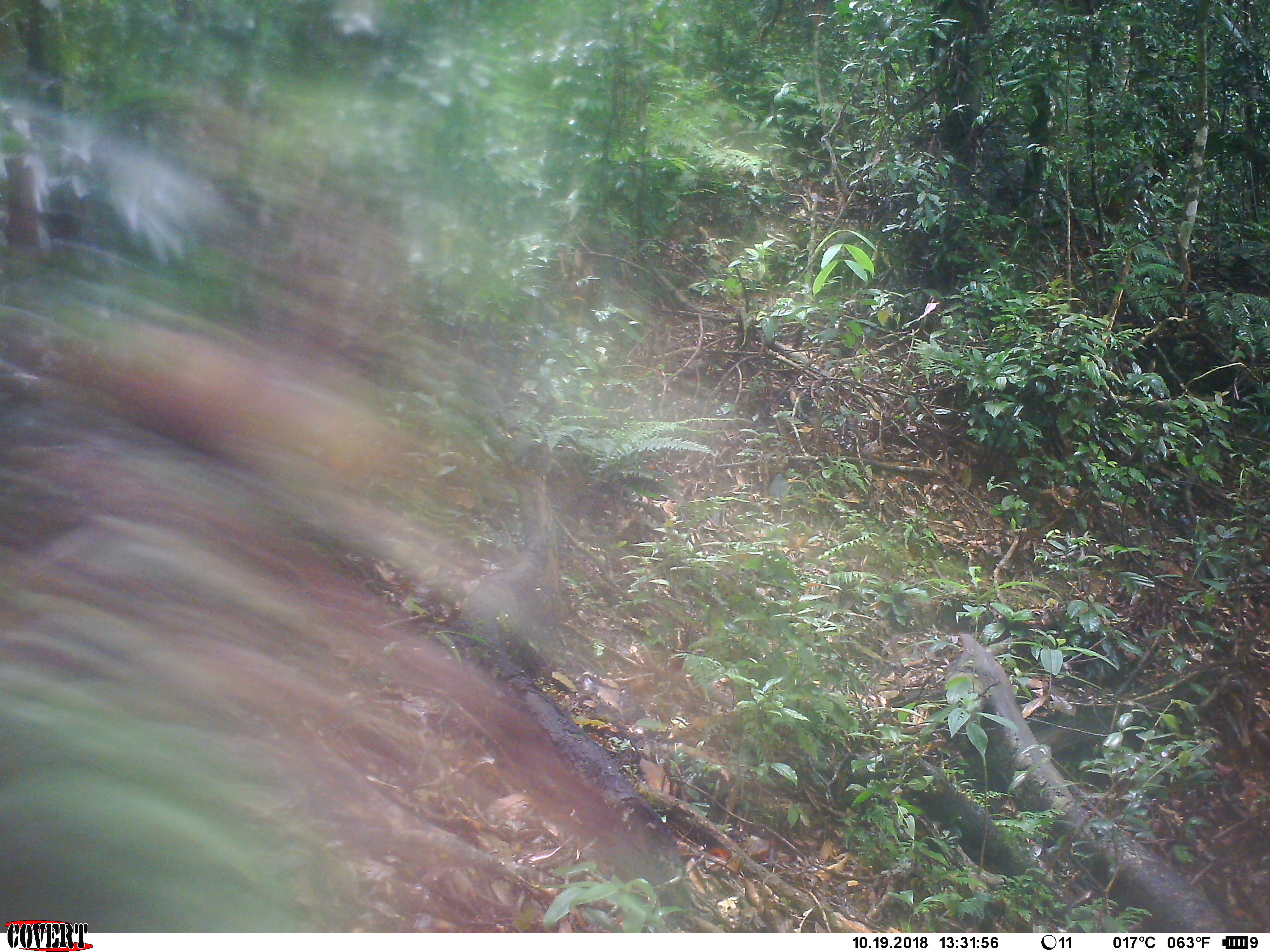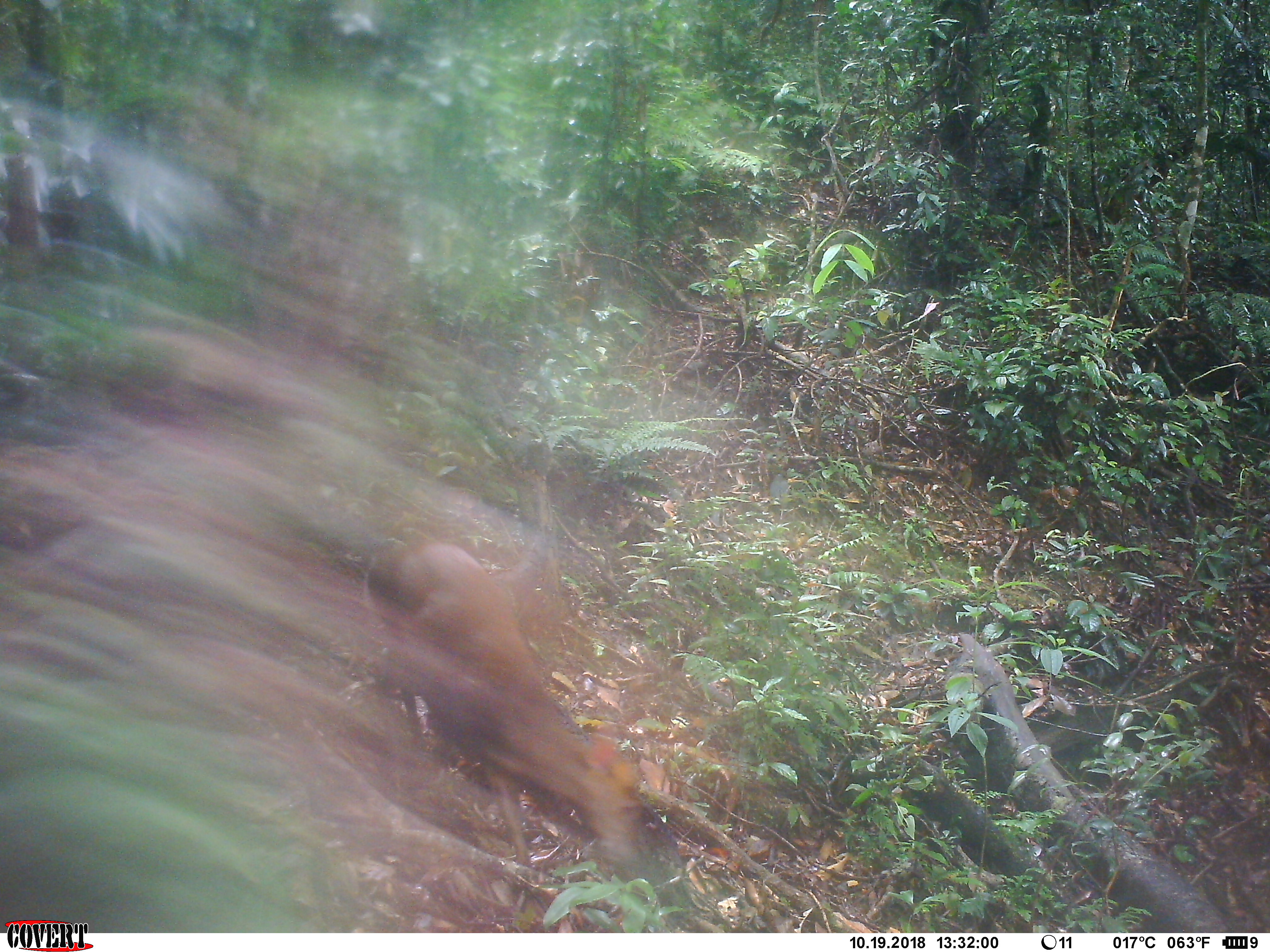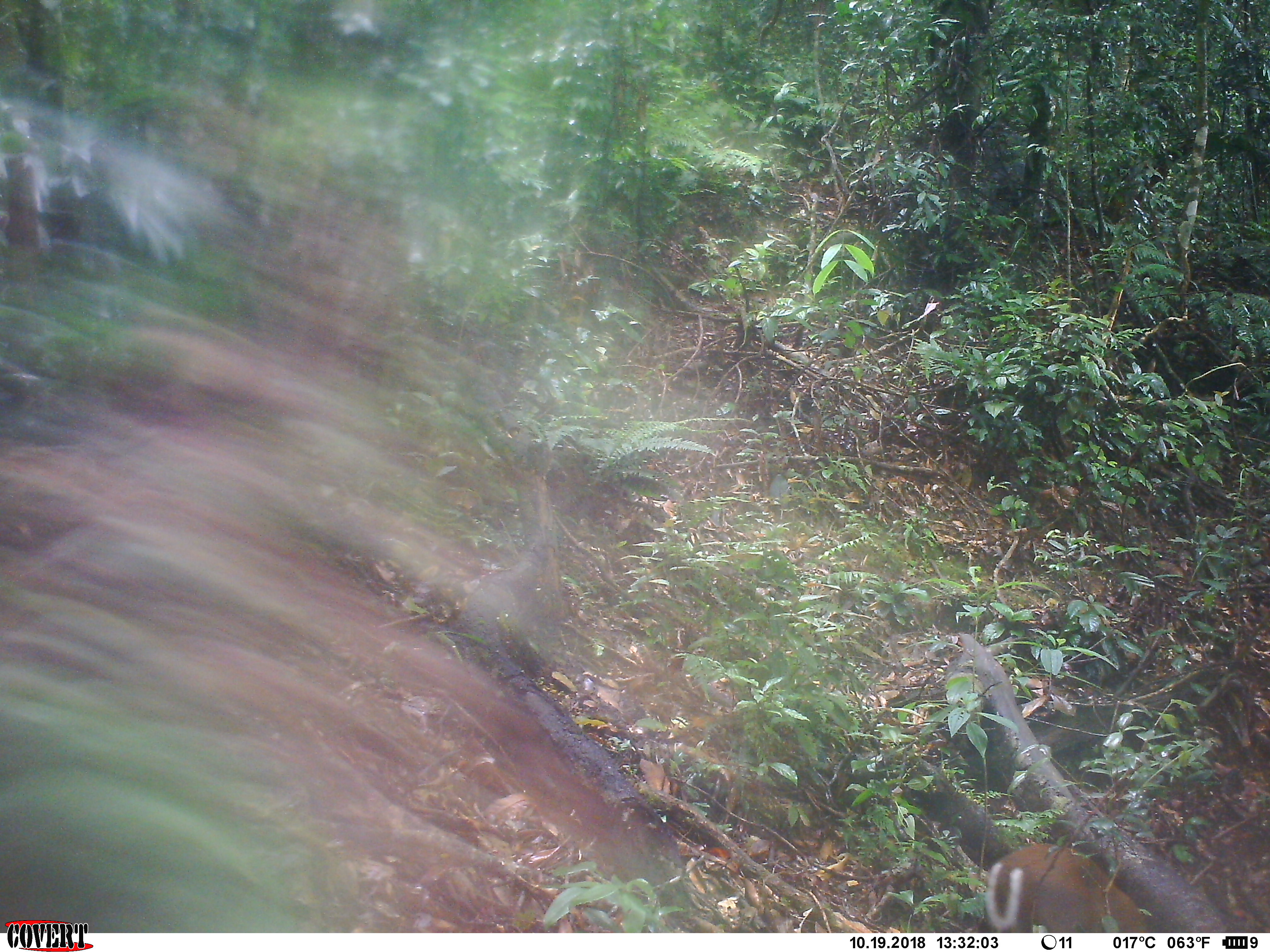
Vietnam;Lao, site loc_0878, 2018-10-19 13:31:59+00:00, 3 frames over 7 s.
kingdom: Animalia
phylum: Chordata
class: Mammalia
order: Artiodactyla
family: Cervidae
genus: Muntiacus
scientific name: Muntiacus rooseveltorum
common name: roosevelt's muntjac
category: roosevelts muntjac group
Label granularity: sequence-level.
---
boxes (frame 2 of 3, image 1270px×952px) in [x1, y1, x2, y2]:
roosevelts muntjac group: [362, 535, 646, 874]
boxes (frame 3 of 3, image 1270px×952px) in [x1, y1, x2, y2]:
roosevelts muntjac group: [982, 841, 1148, 931]